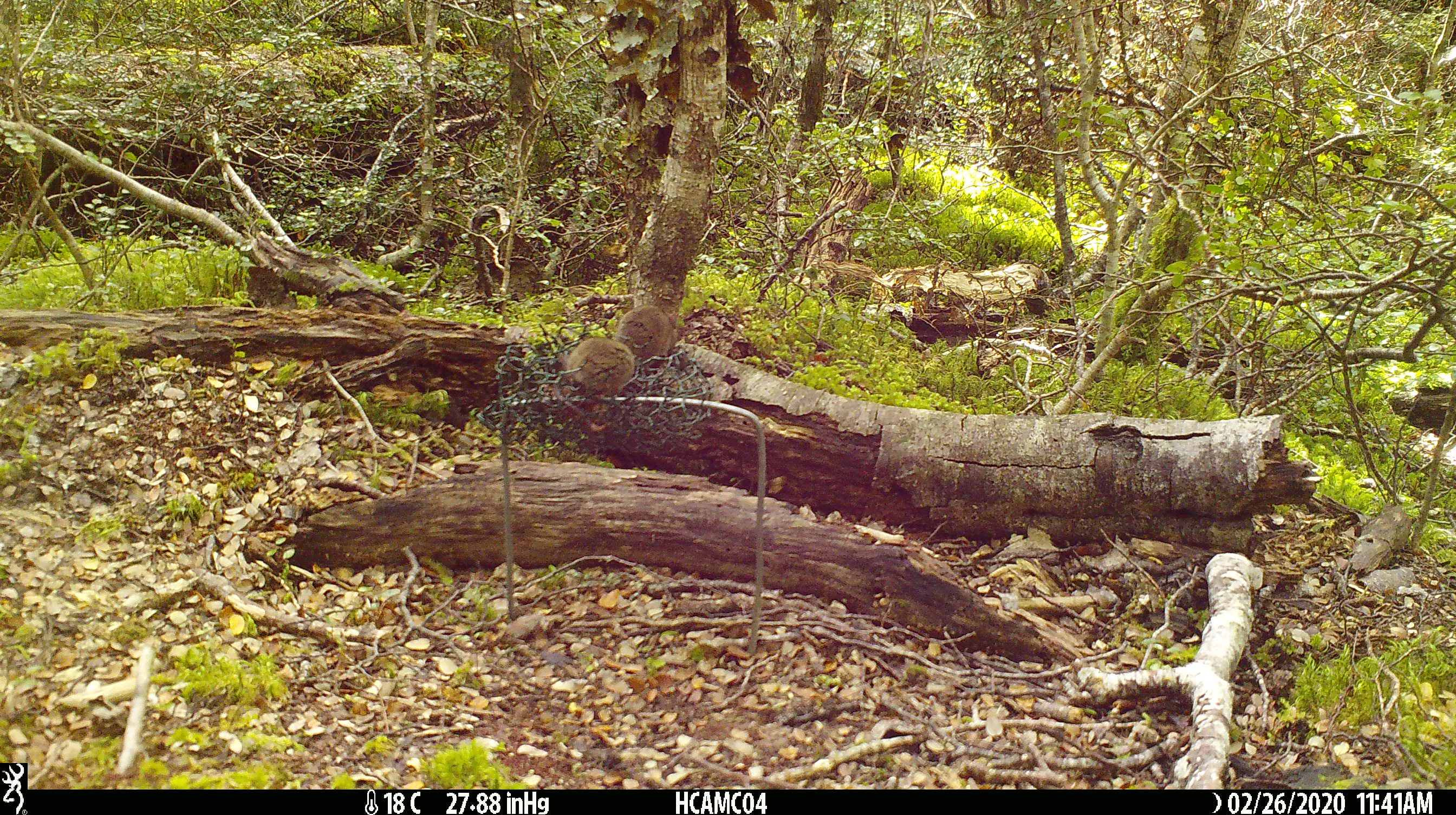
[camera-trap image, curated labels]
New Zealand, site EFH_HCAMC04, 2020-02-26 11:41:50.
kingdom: Animalia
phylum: Chordata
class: Mammalia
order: Rodentia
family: Muridae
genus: Mus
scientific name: Mus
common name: mouse